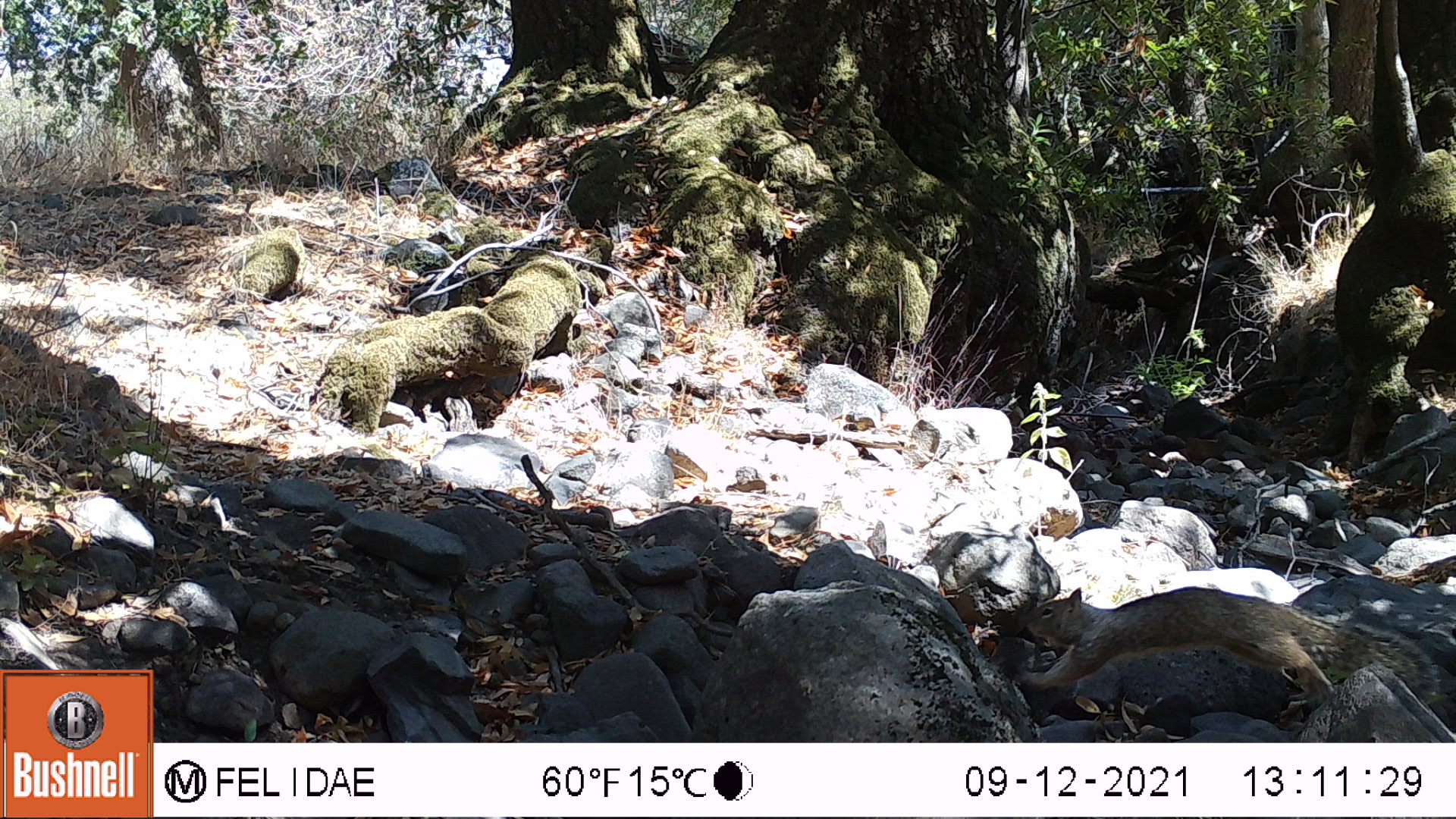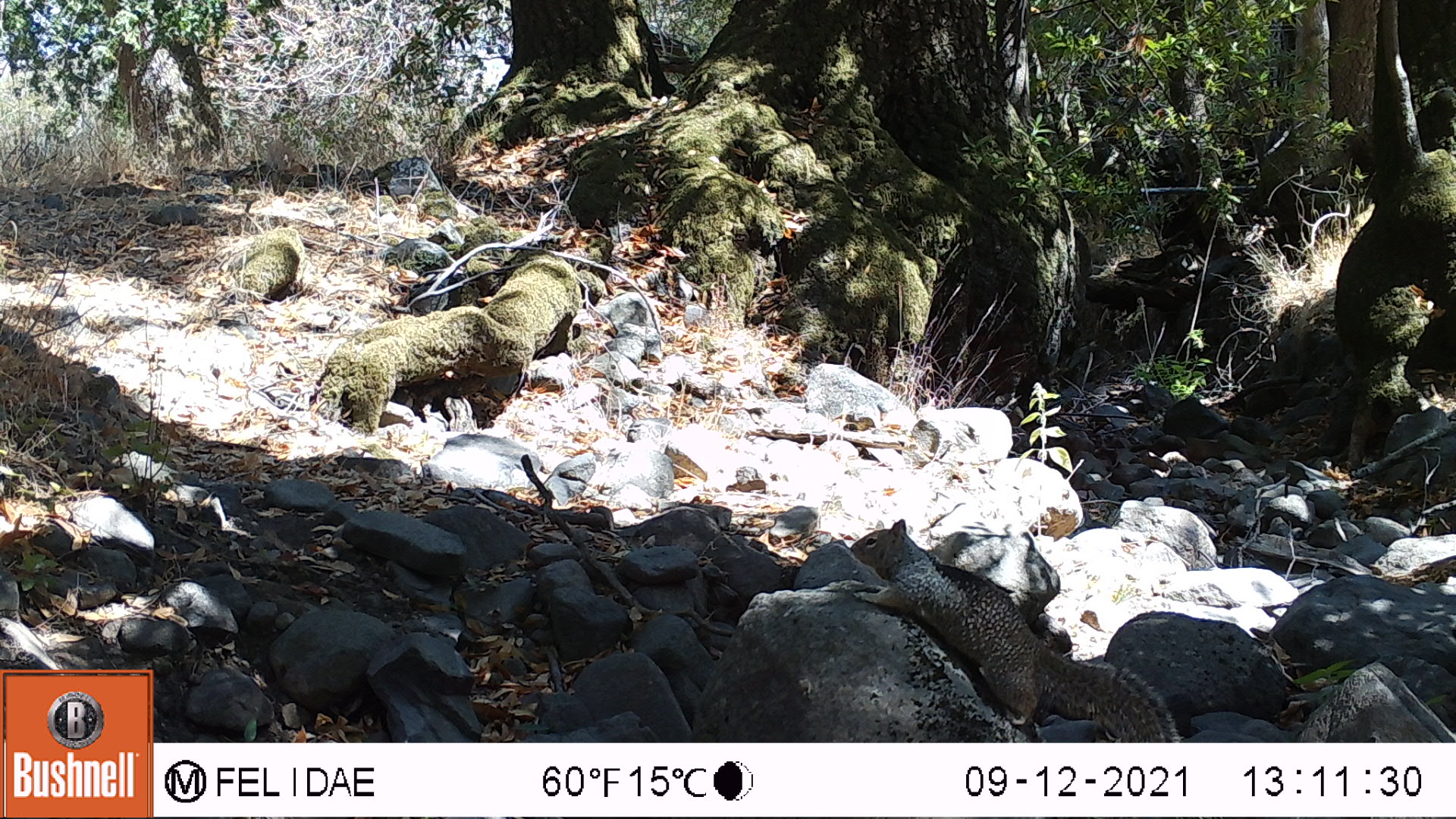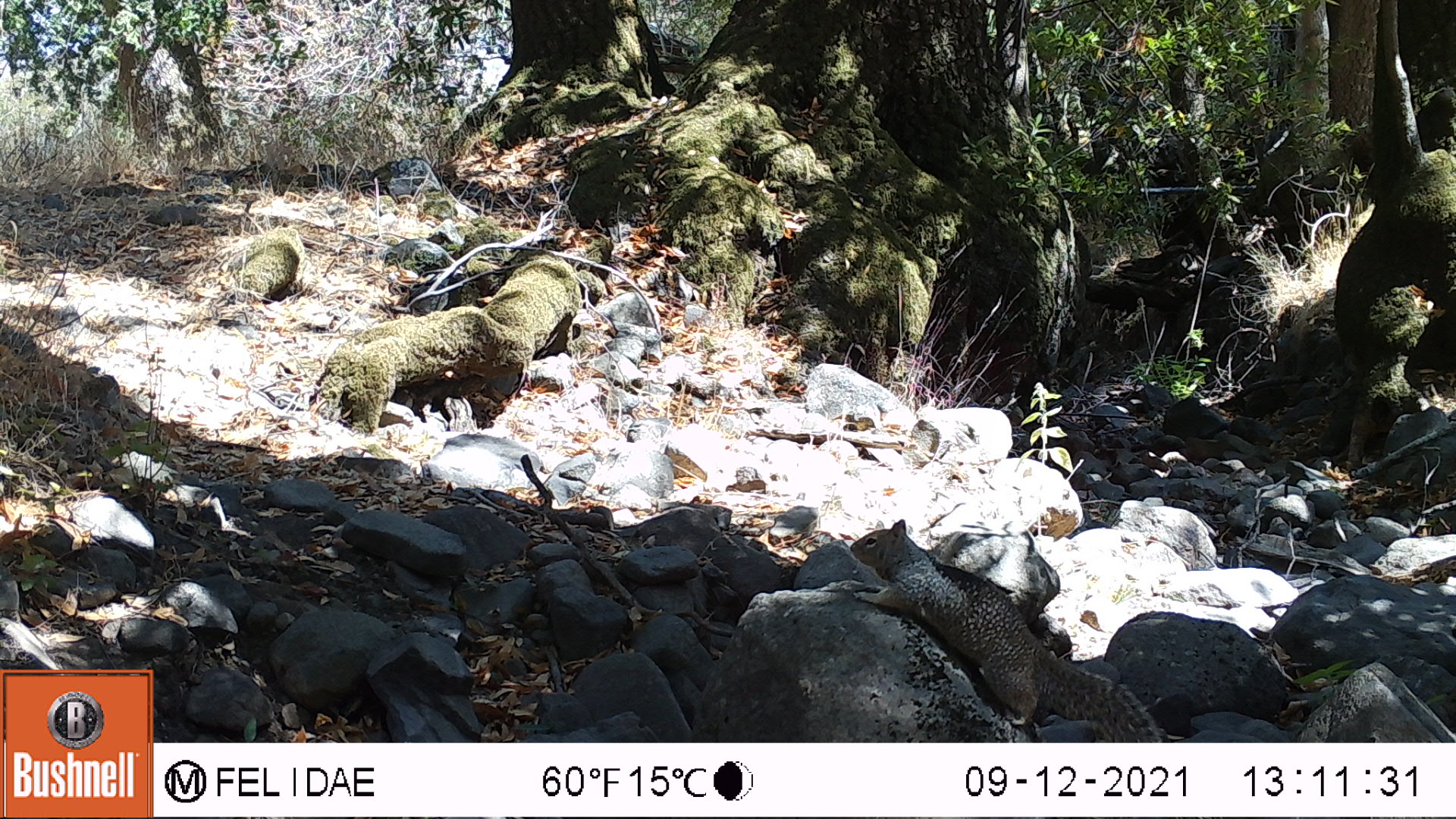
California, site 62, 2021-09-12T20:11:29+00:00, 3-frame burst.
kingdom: Animalia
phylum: Chordata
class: Mammalia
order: Rodentia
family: Sciuridae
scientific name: Sciuridae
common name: squirrel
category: unknown squirrel